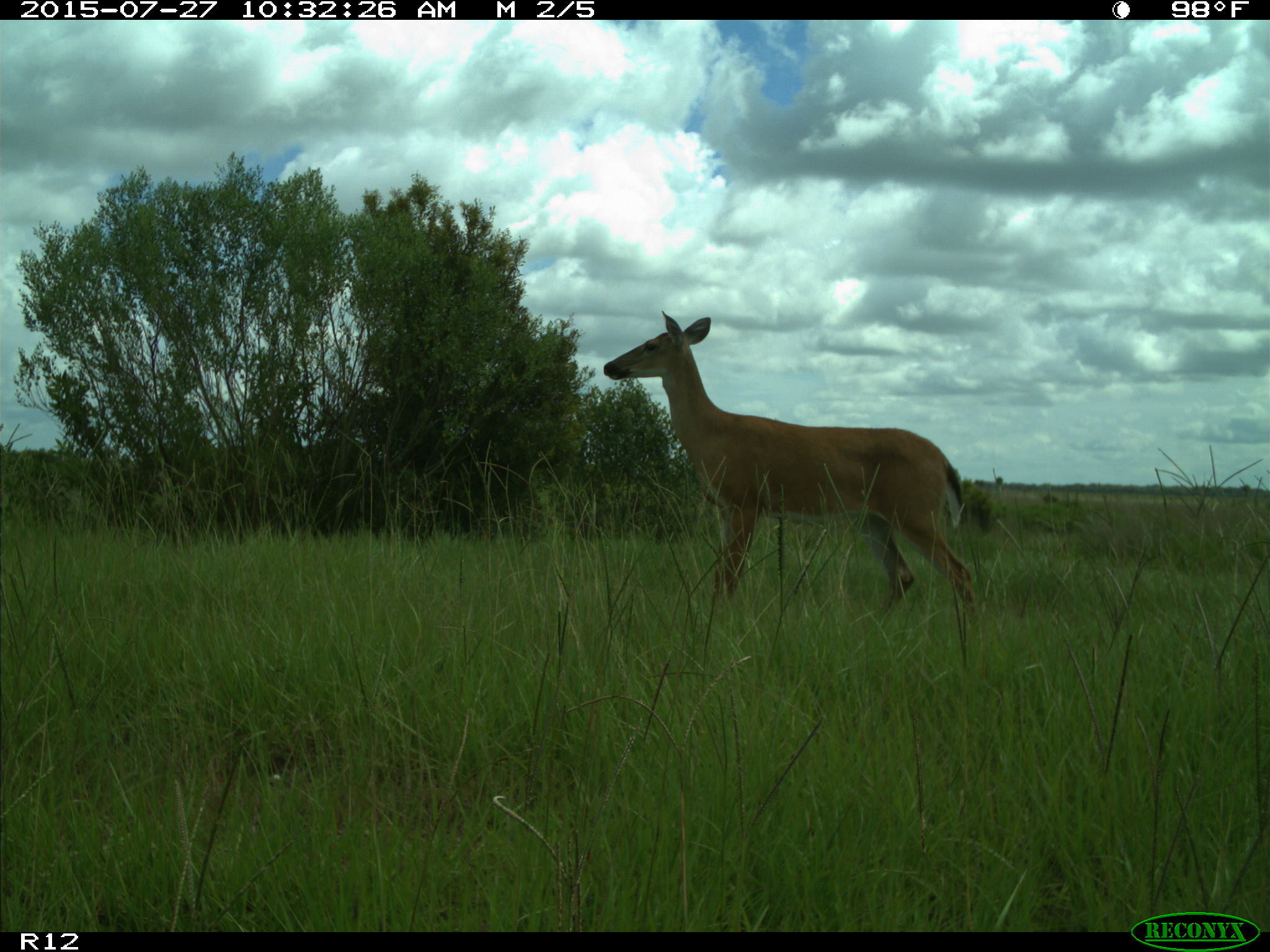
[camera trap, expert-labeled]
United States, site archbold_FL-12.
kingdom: Animalia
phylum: Chordata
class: Mammalia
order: Artiodactyla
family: Cervidae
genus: Odocoileus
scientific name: Odocoileus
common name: deer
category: unidentified deer